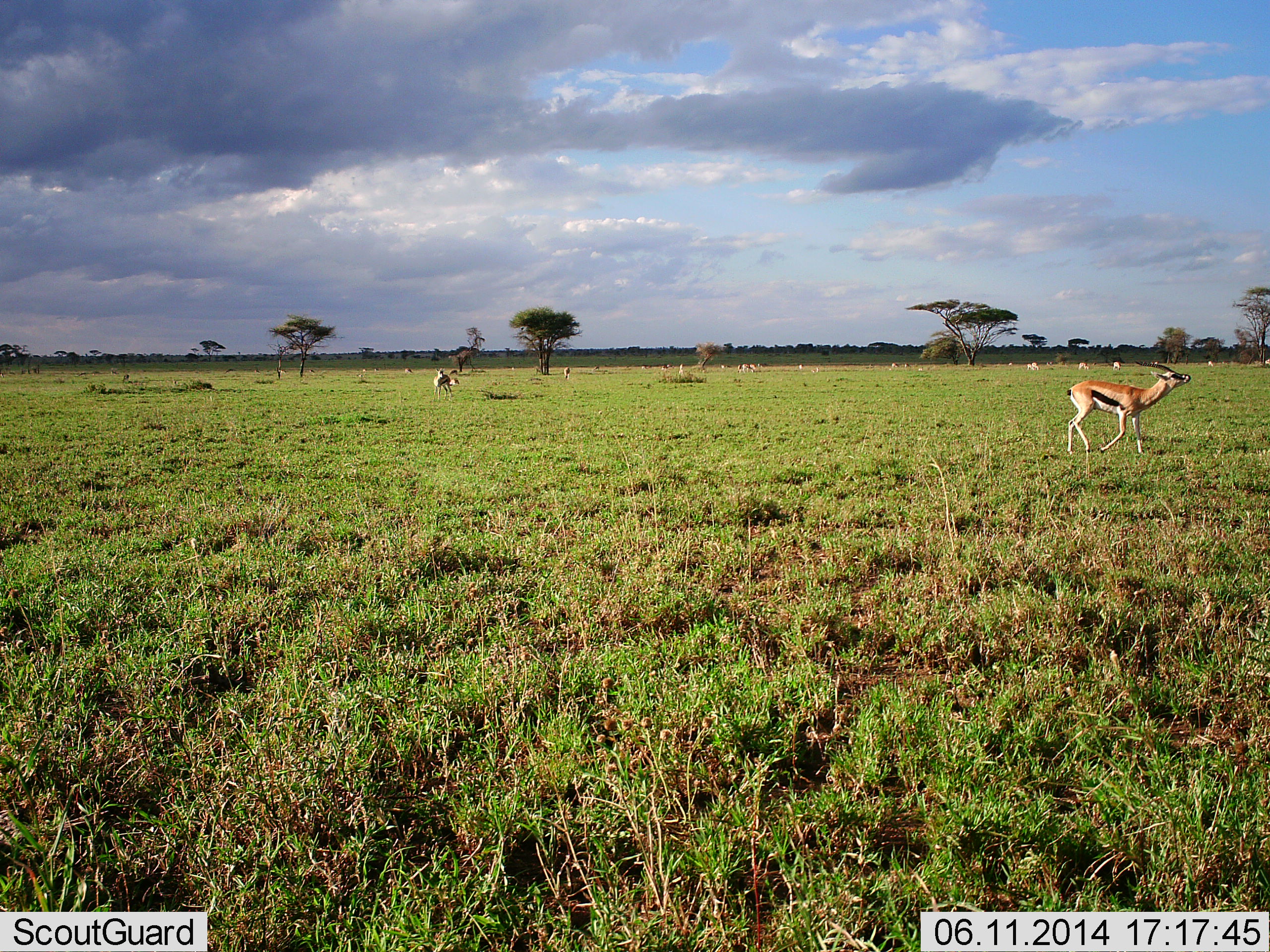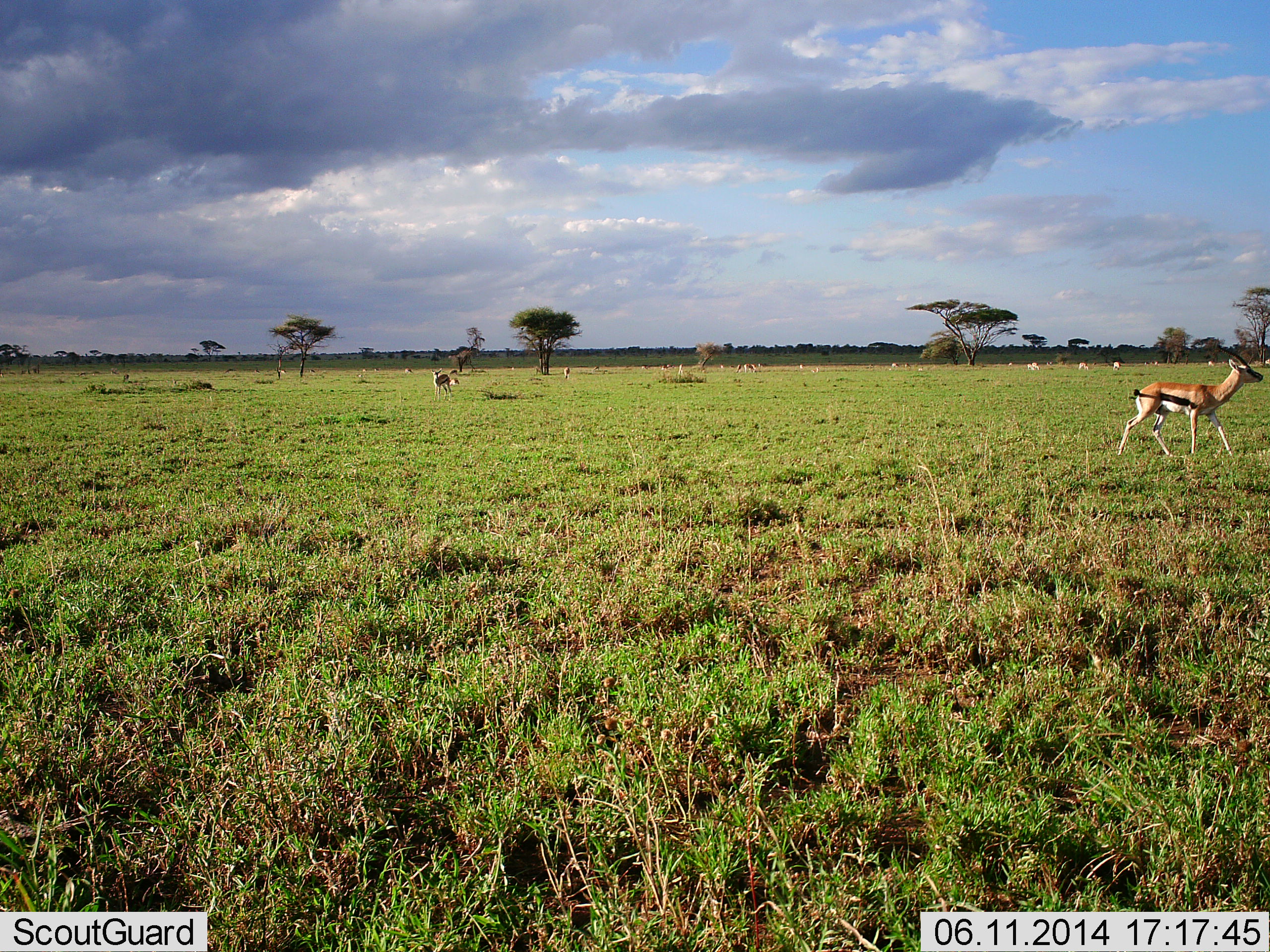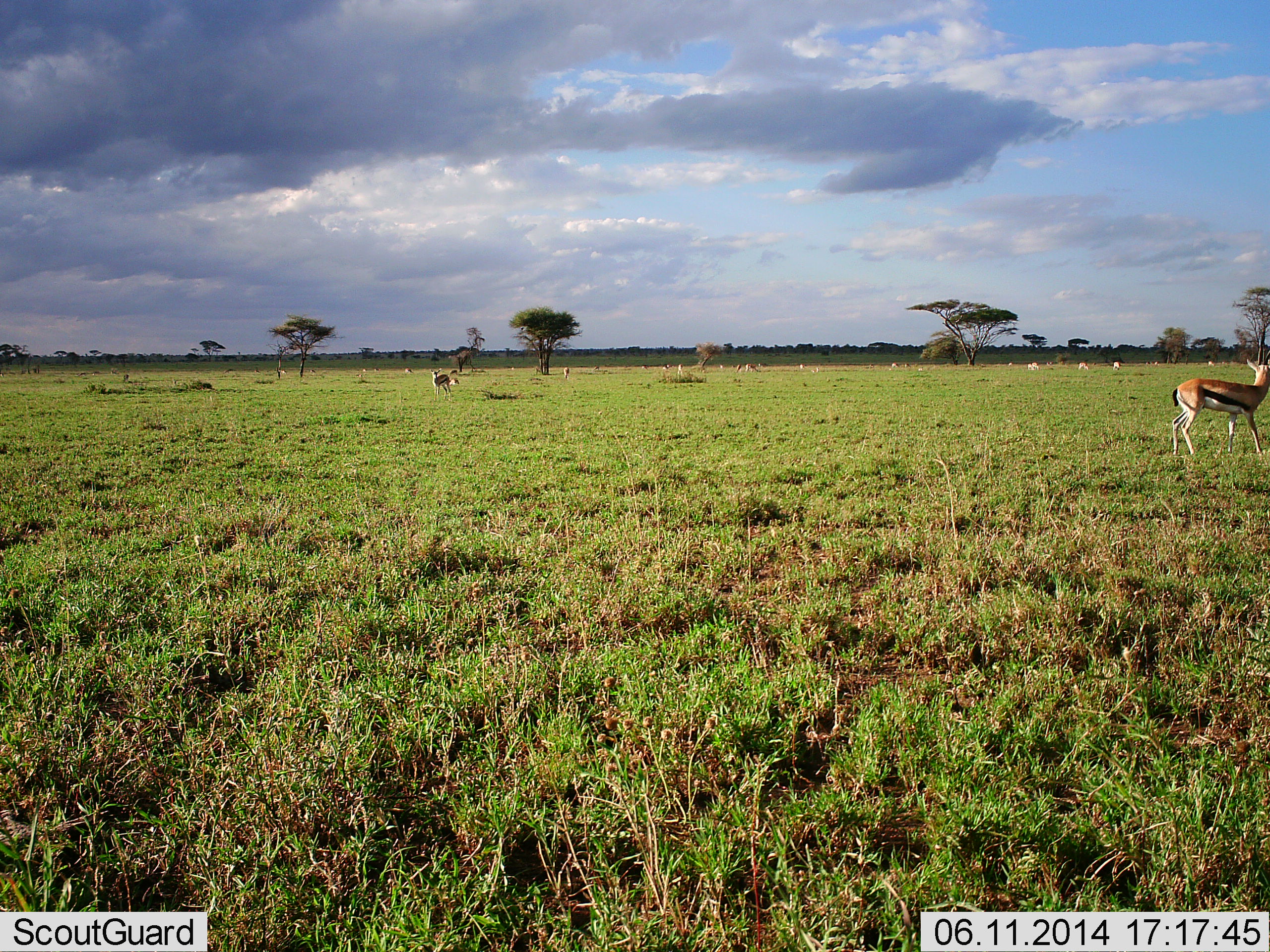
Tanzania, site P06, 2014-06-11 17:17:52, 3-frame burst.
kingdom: Animalia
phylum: Chordata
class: Mammalia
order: Artiodactyla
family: Bovidae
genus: Eudorcas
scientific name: Eudorcas thomsonii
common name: thomson's gazelle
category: gazellethomsons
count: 2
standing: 40%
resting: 0%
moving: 100%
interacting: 0%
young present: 0%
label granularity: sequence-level